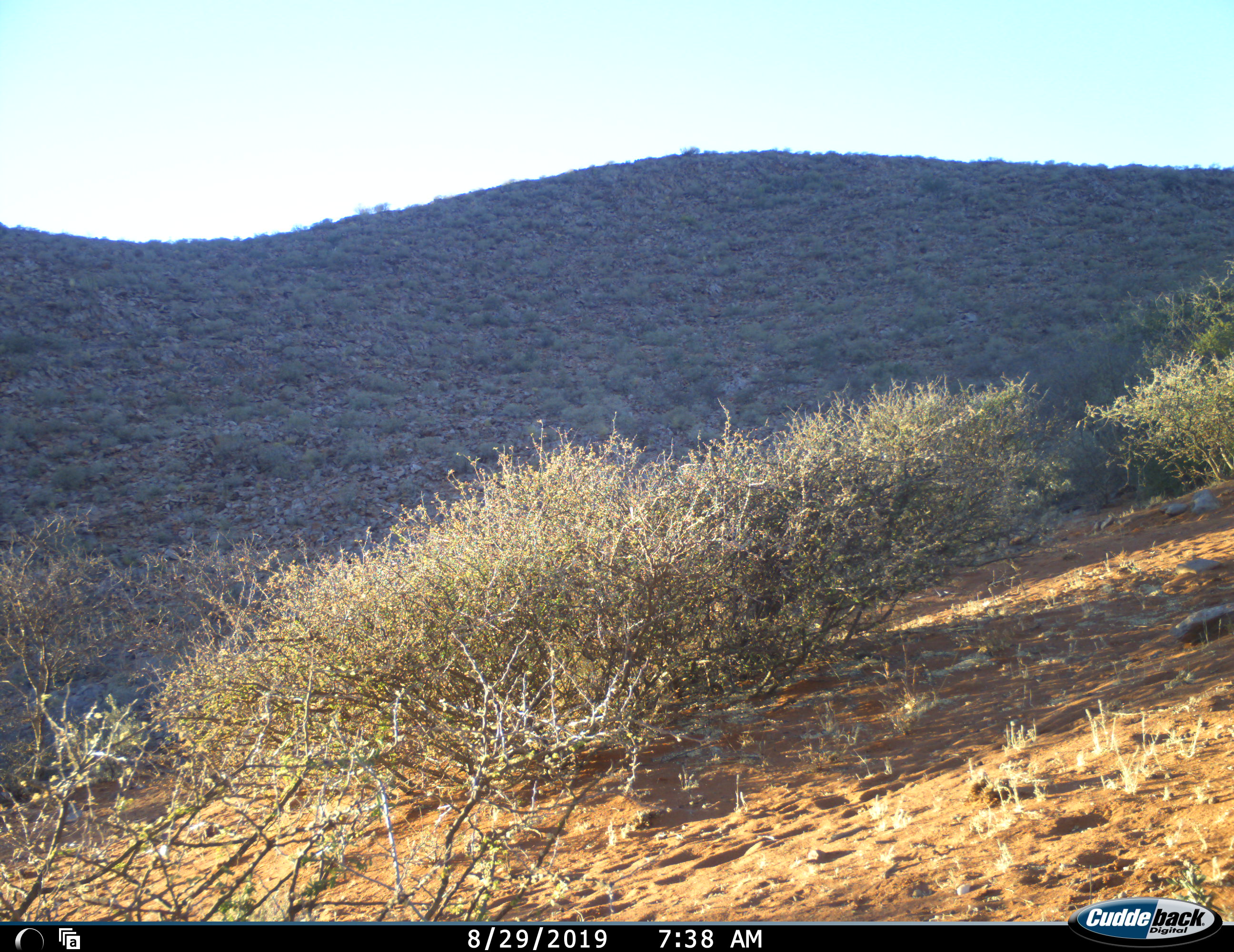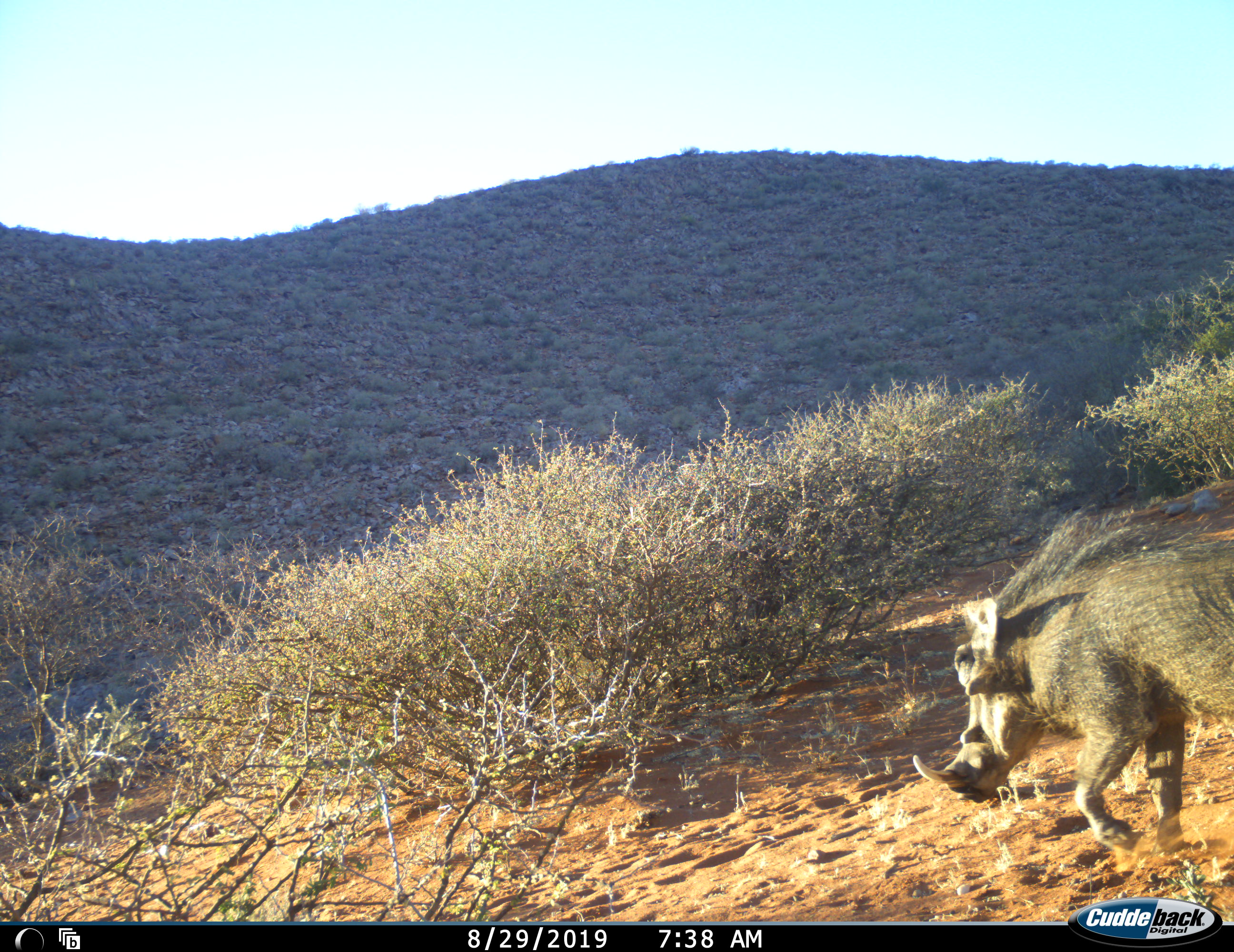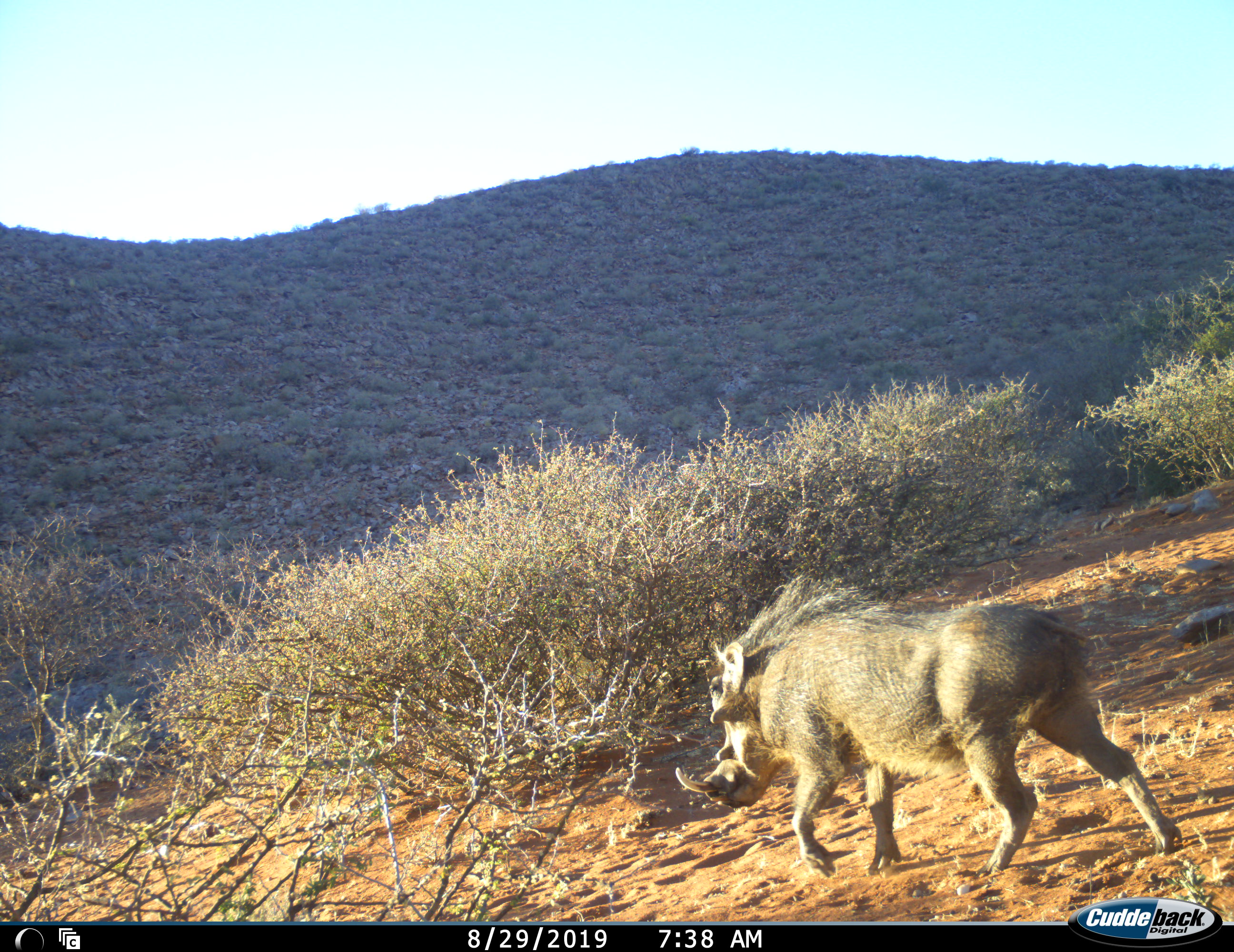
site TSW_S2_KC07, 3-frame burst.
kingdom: Animalia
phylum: Chordata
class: Mammalia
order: Artiodactyla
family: Suidae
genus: Phacochoerus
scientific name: Phacochoerus africanus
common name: warthog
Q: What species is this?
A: Warthog (Phacochoerus africanus).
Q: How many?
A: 1.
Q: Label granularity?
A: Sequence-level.